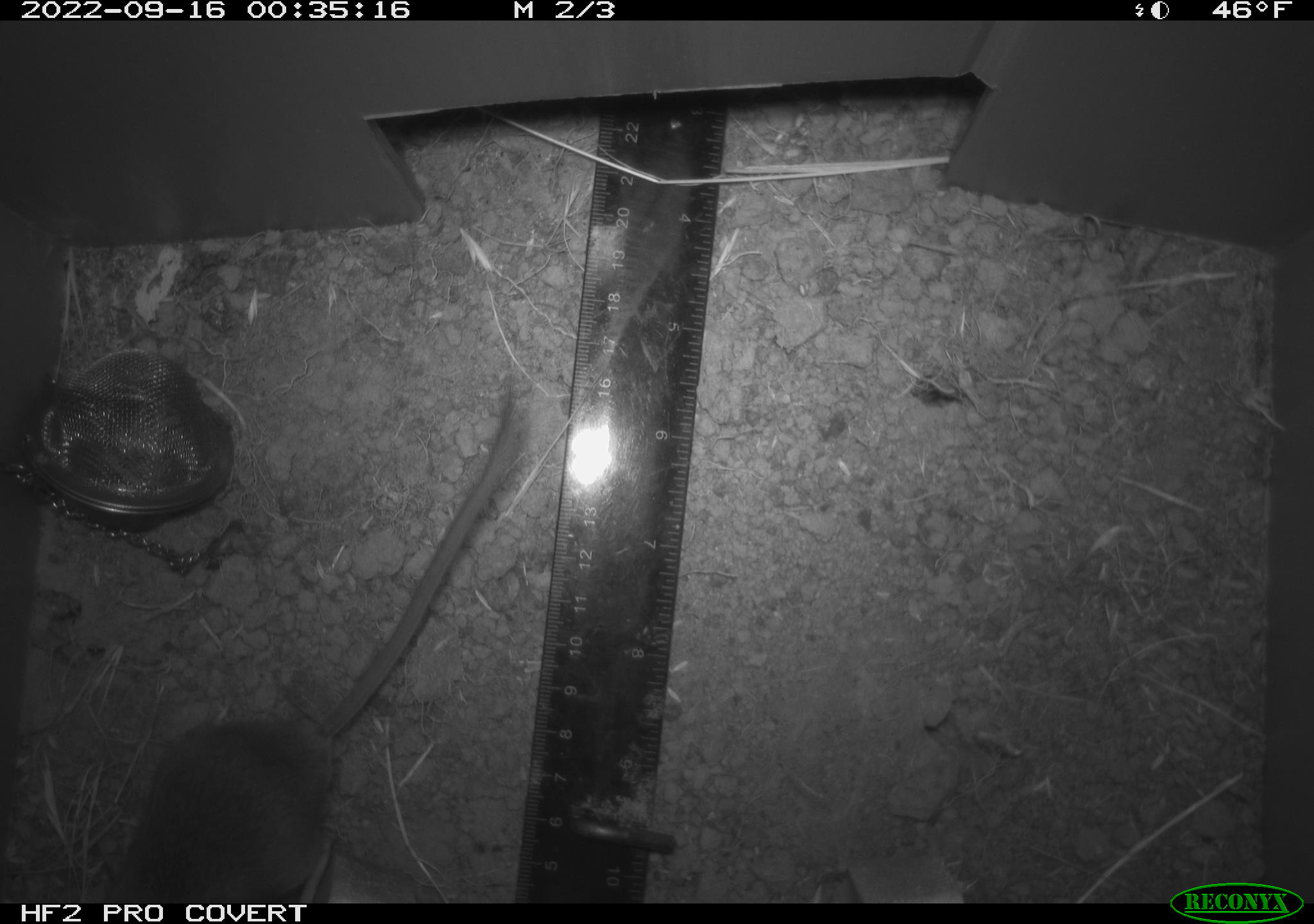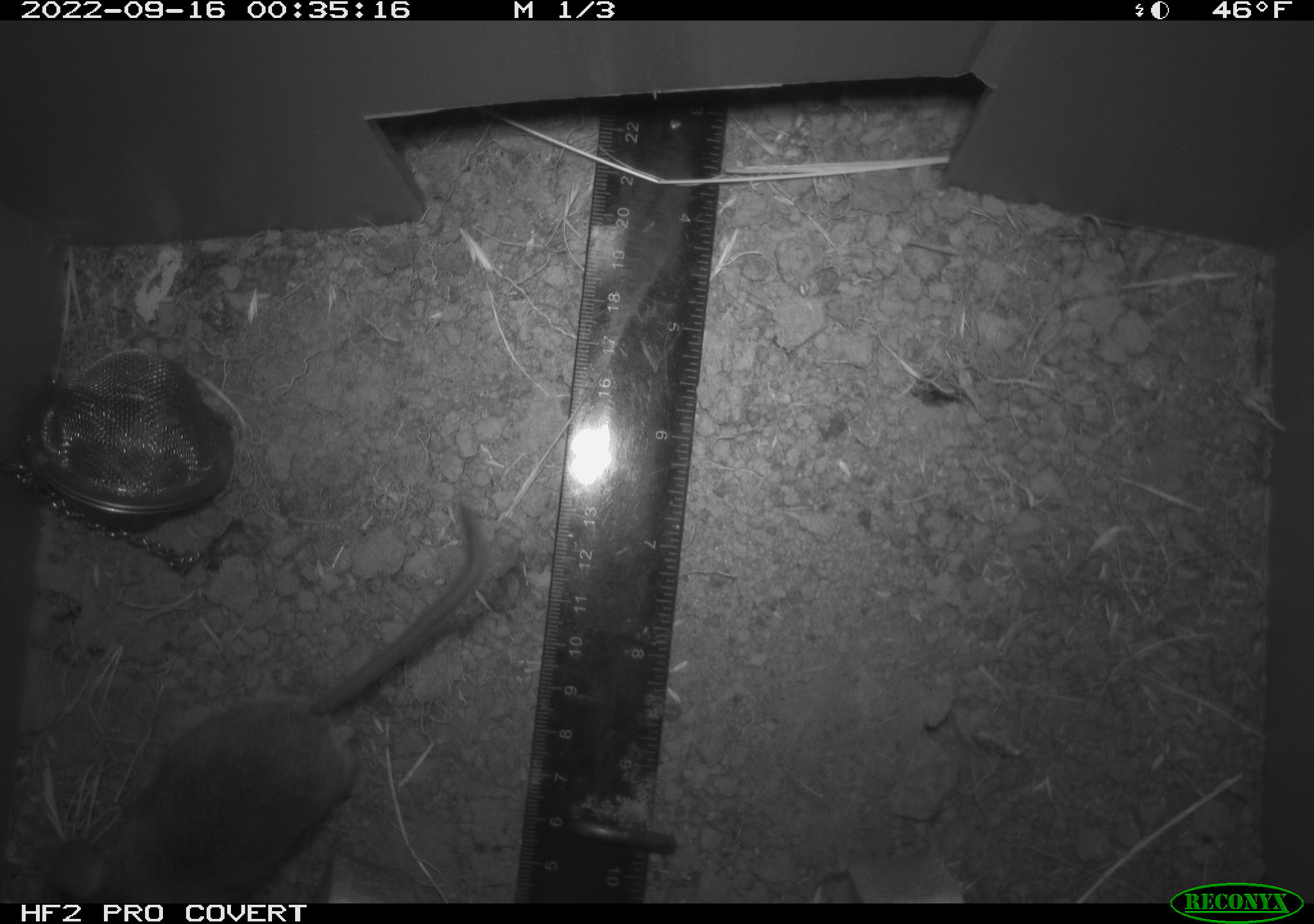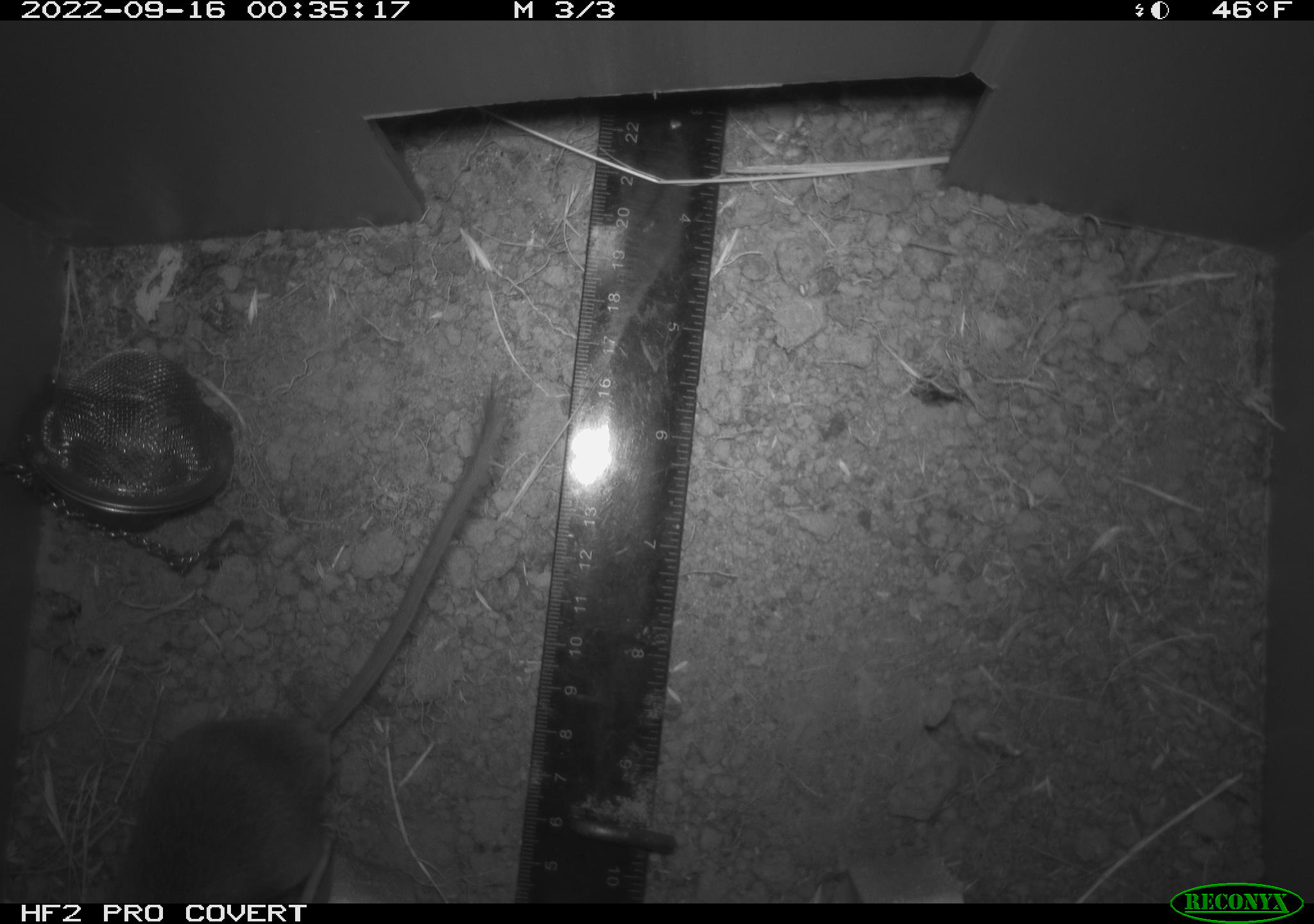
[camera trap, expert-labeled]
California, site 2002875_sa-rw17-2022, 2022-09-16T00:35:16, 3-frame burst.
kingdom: Animalia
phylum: Chordata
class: Mammalia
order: Rodentia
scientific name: Rodentia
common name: mouse species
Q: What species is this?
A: Mouse species (Rodentia).